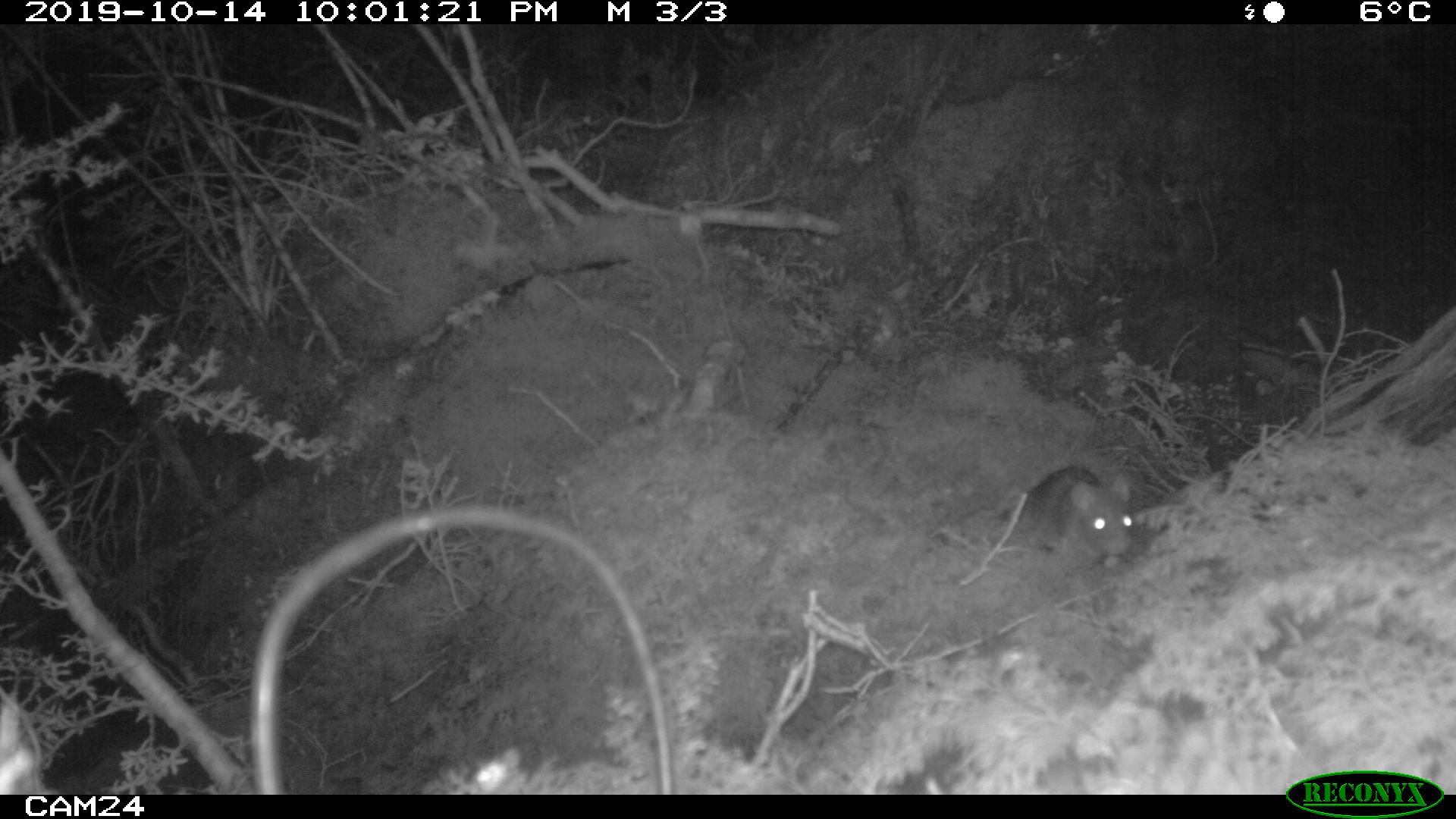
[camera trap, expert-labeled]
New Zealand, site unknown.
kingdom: Animalia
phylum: Chordata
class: Mammalia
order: Rodentia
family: Muridae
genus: Rattus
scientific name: Rattus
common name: rat